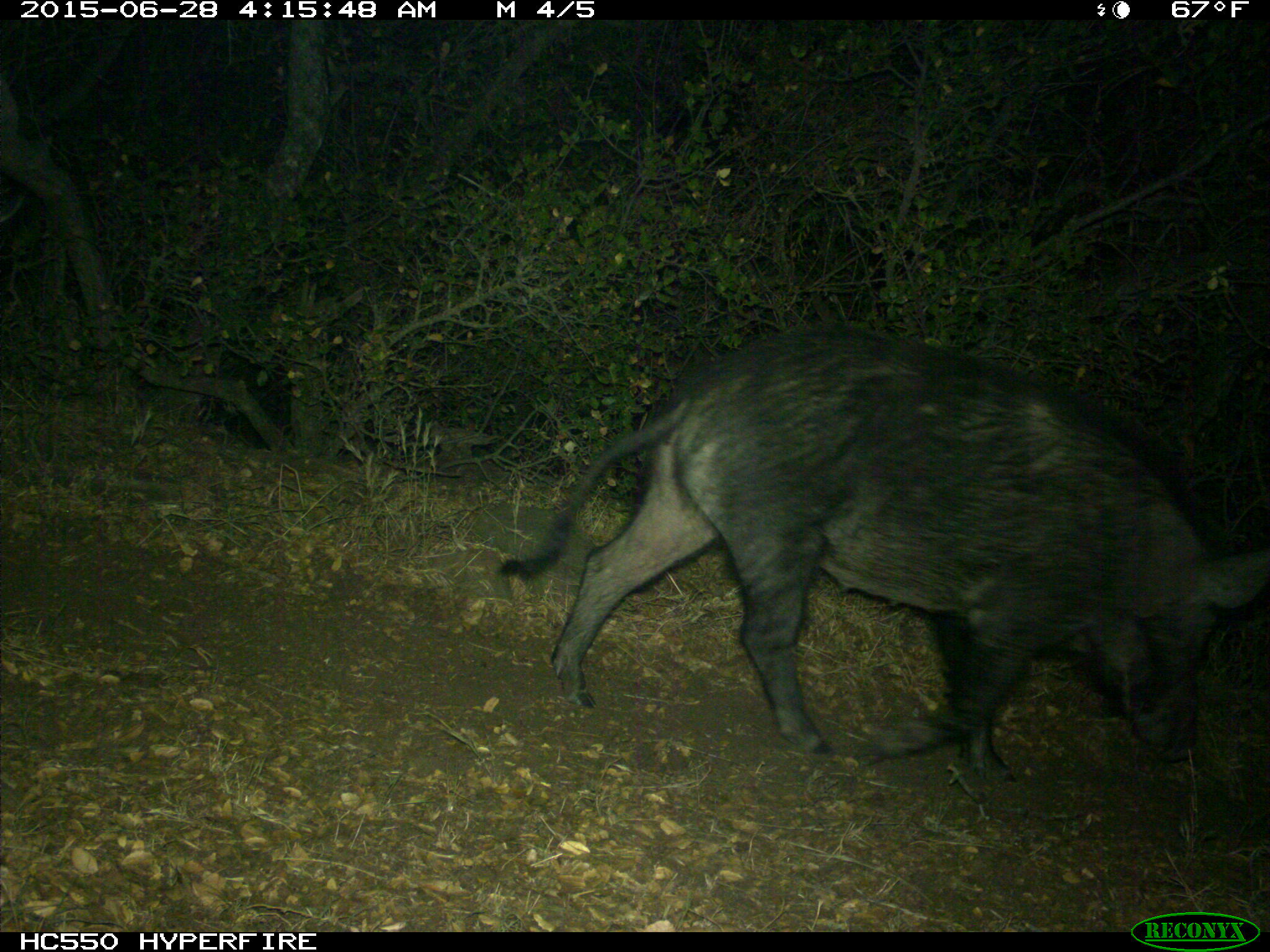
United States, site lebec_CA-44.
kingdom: Animalia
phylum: Chordata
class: Mammalia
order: Artiodactyla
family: Suidae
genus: Sus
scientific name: Sus scrofa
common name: wild boar